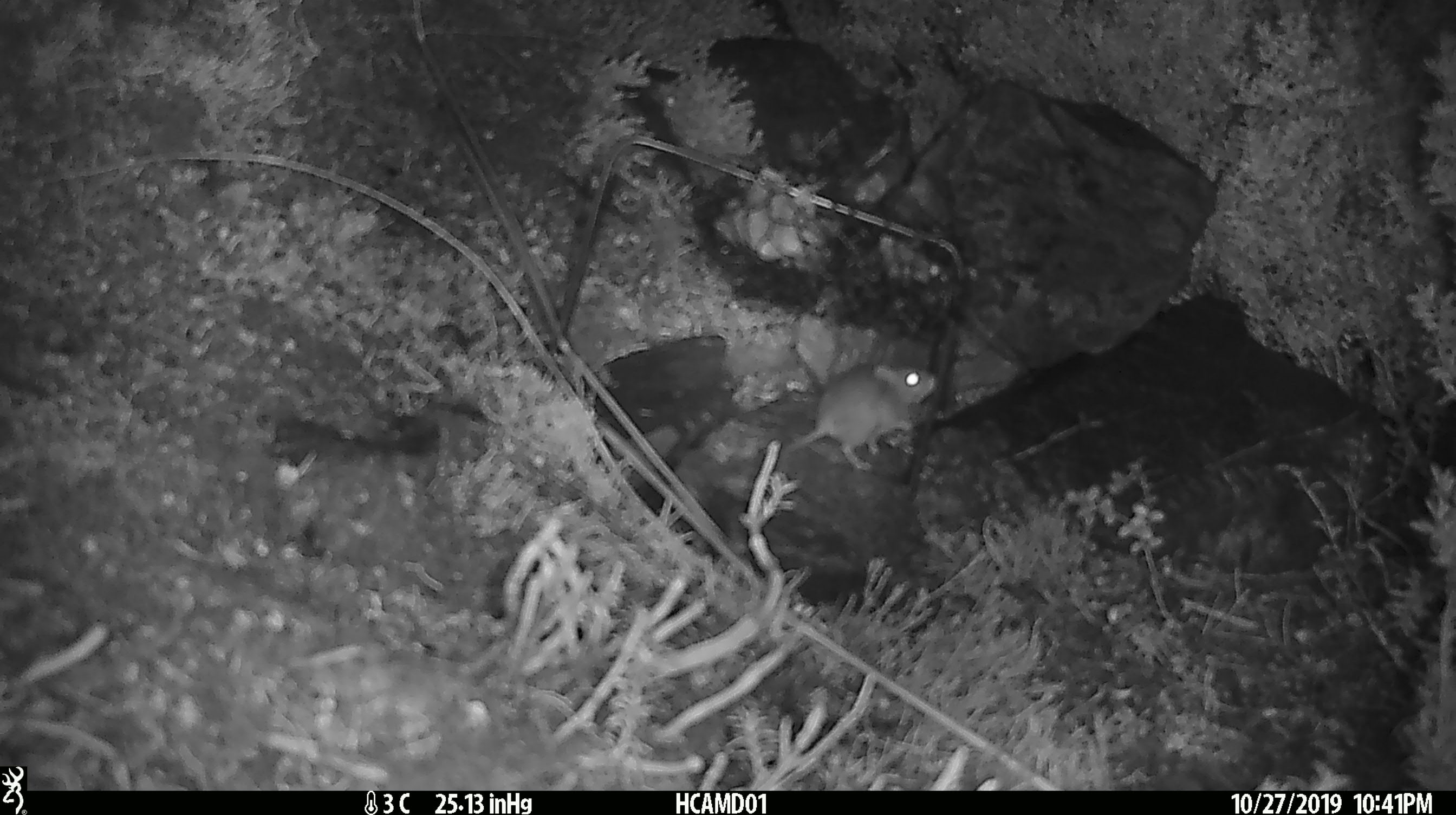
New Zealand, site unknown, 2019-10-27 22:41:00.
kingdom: Animalia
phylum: Chordata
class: Mammalia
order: Rodentia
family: Muridae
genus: Mus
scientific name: Mus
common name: mouse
Mouse (Mus).